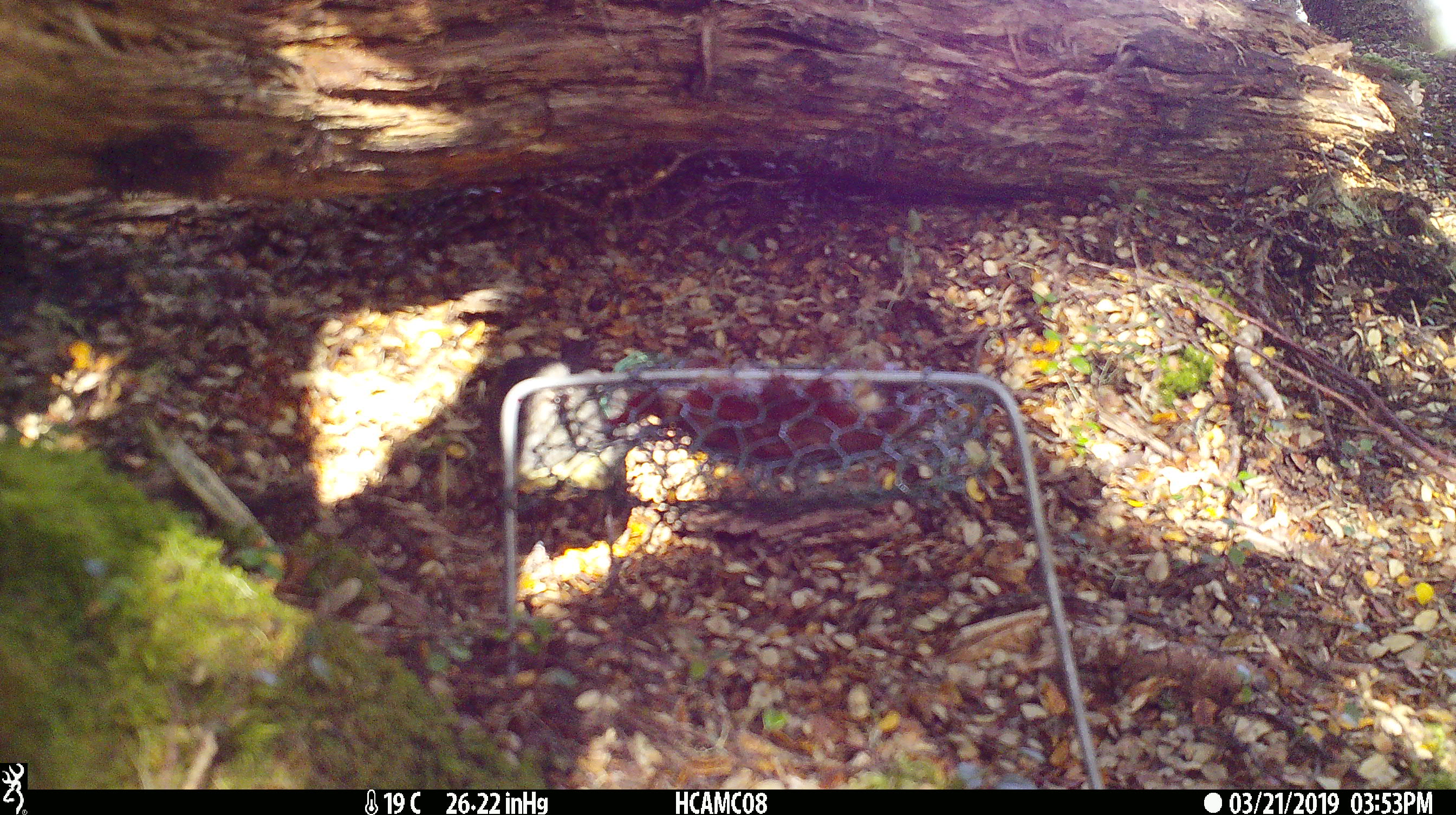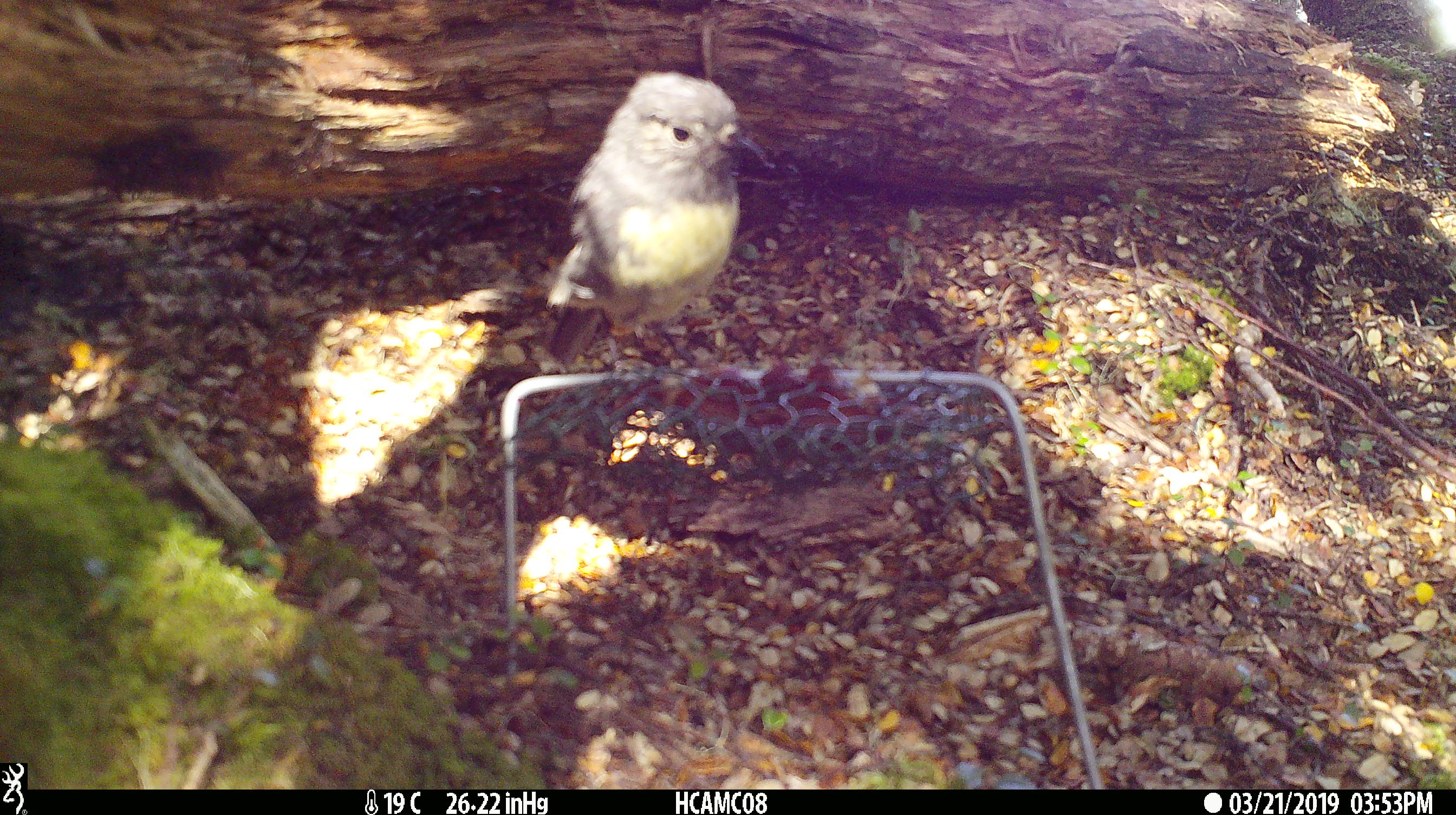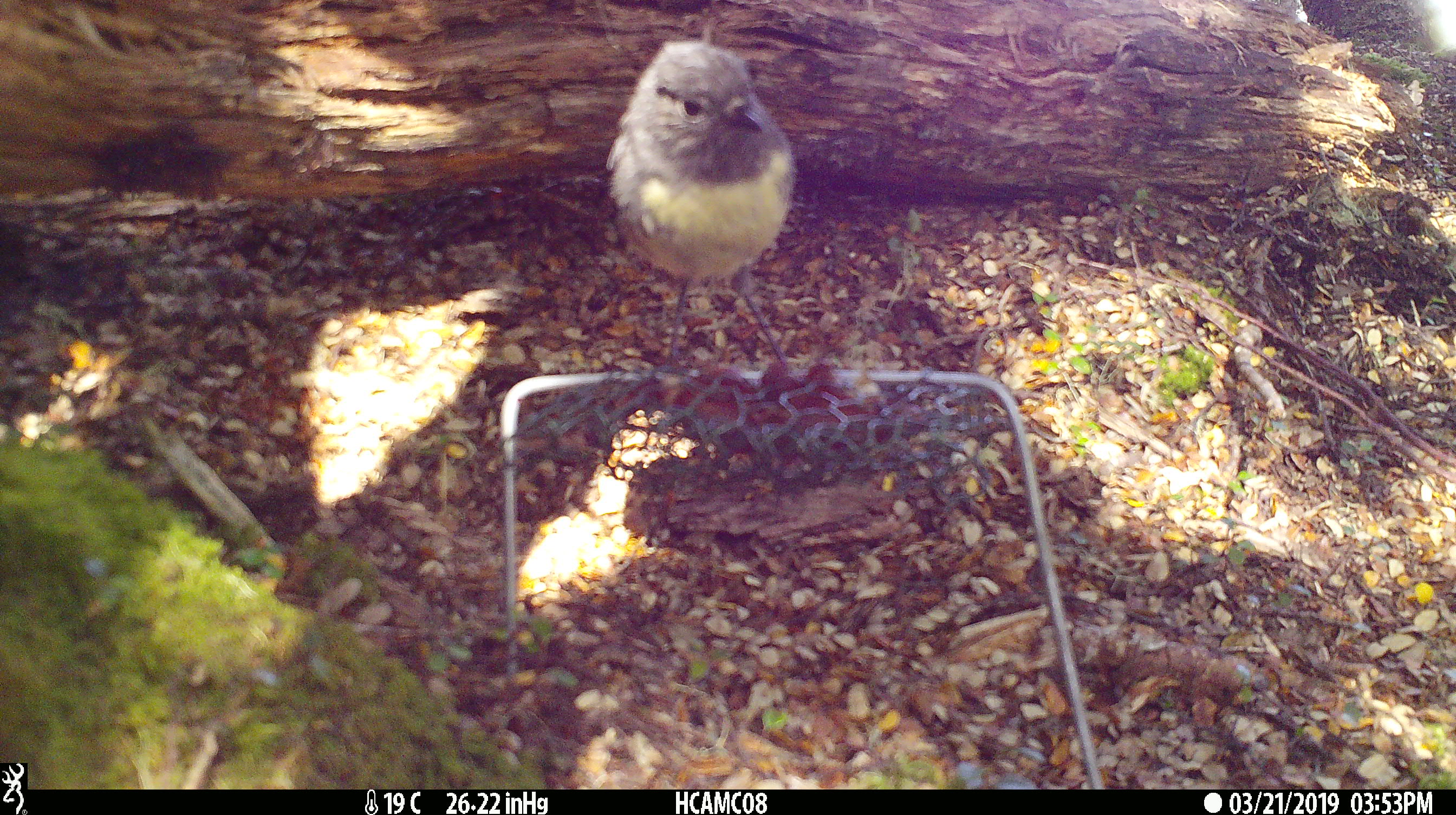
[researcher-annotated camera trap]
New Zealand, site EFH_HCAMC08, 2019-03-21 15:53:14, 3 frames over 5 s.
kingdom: Animalia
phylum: Chordata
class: Aves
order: Passeriformes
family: Petroicidae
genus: Petroica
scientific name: Petroica australis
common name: new zealand robin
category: robin